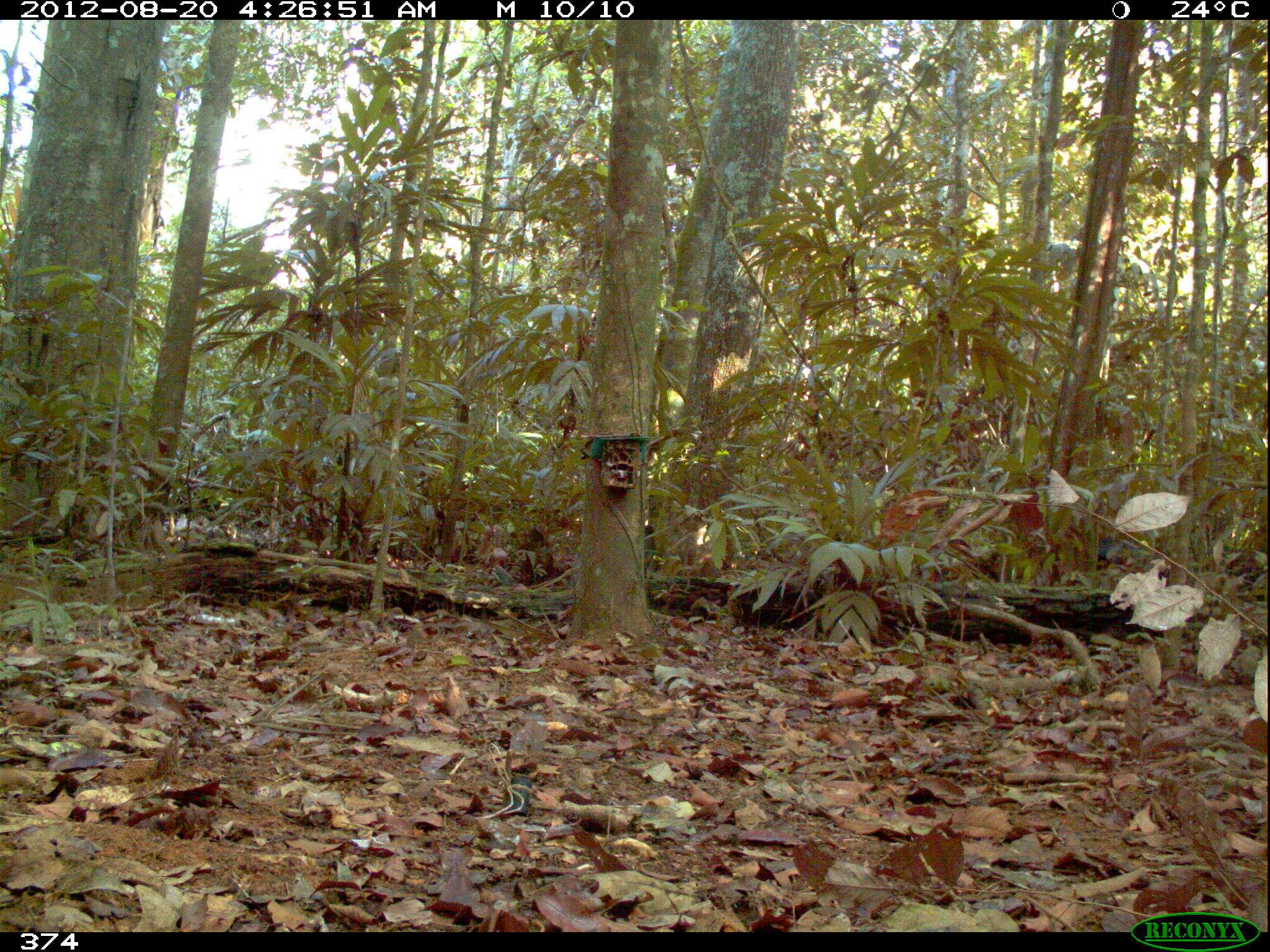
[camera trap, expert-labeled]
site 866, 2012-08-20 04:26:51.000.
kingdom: Animalia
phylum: Chordata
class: Mammalia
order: Artiodactyla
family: Tayassuidae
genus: Tayassu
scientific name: Tayassu pecari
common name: white-lipped peccary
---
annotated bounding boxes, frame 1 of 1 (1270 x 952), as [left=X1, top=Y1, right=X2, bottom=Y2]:
tayassu pecari: [left=1095, top=536, right=1172, bottom=573]